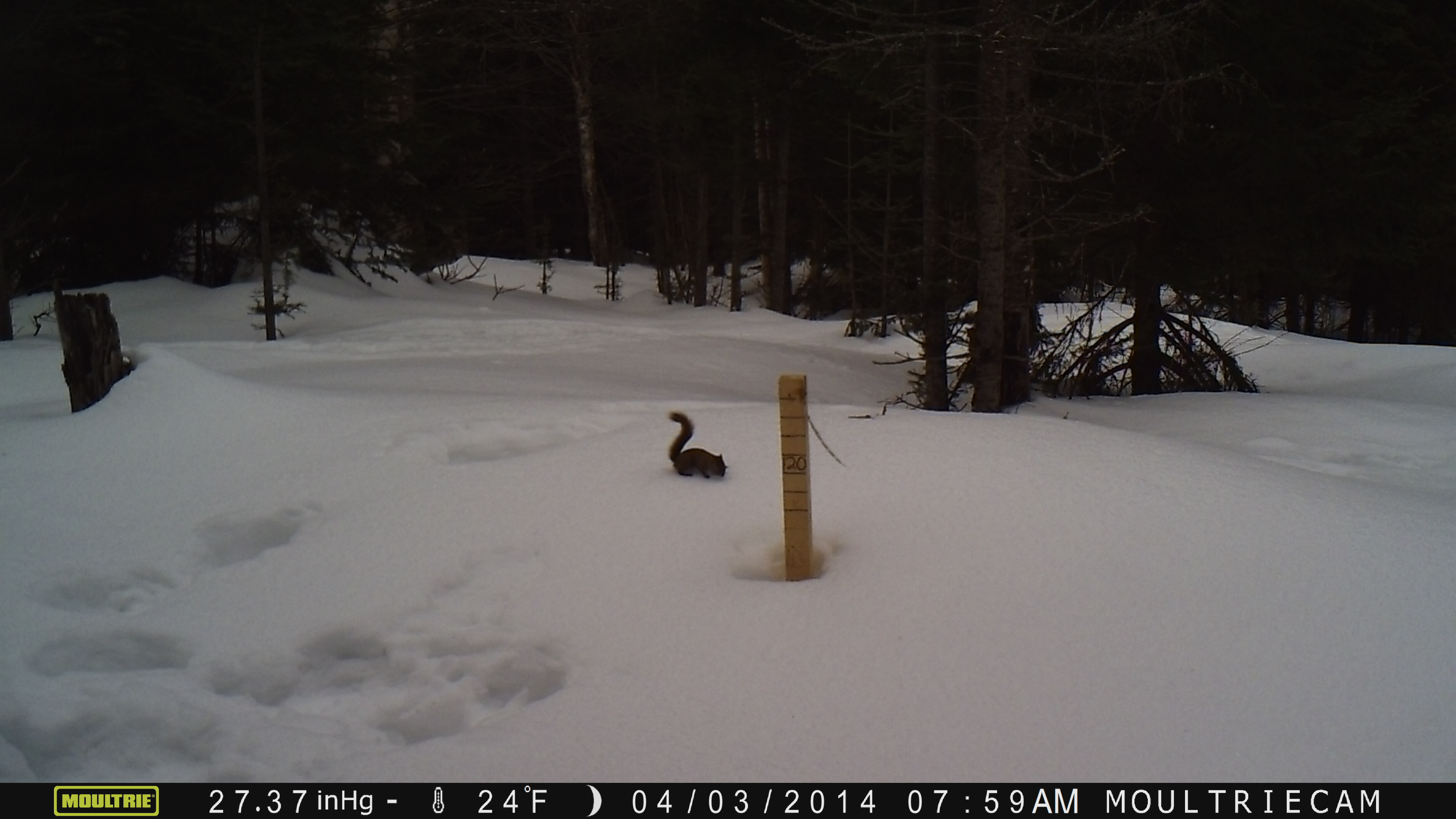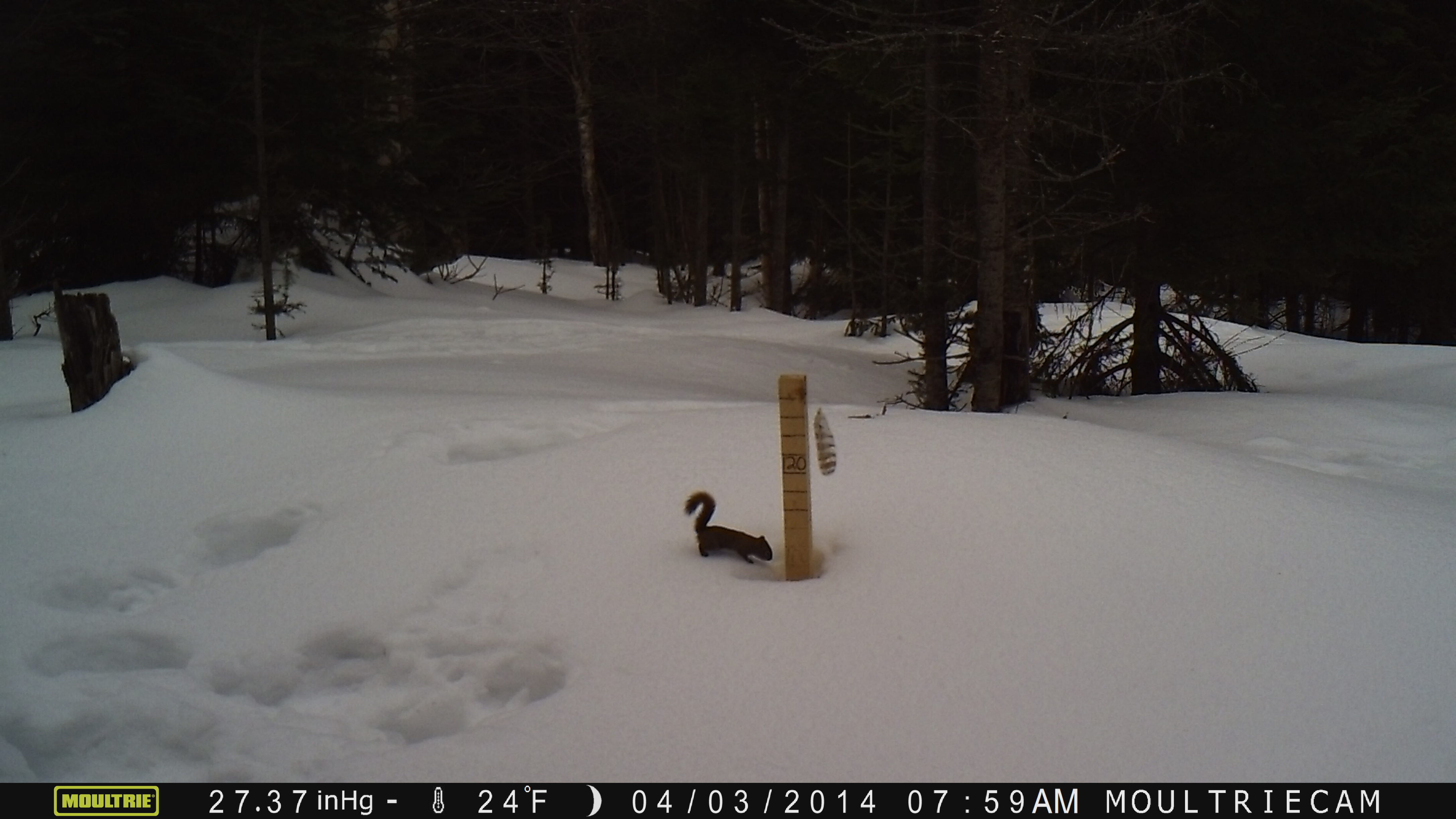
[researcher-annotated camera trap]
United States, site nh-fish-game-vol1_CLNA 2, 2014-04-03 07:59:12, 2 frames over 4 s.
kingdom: Animalia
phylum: Chordata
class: Mammalia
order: Rodentia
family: Sciuridae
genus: Tamiasciurus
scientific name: Tamiasciurus hudsonicus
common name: red squirrel